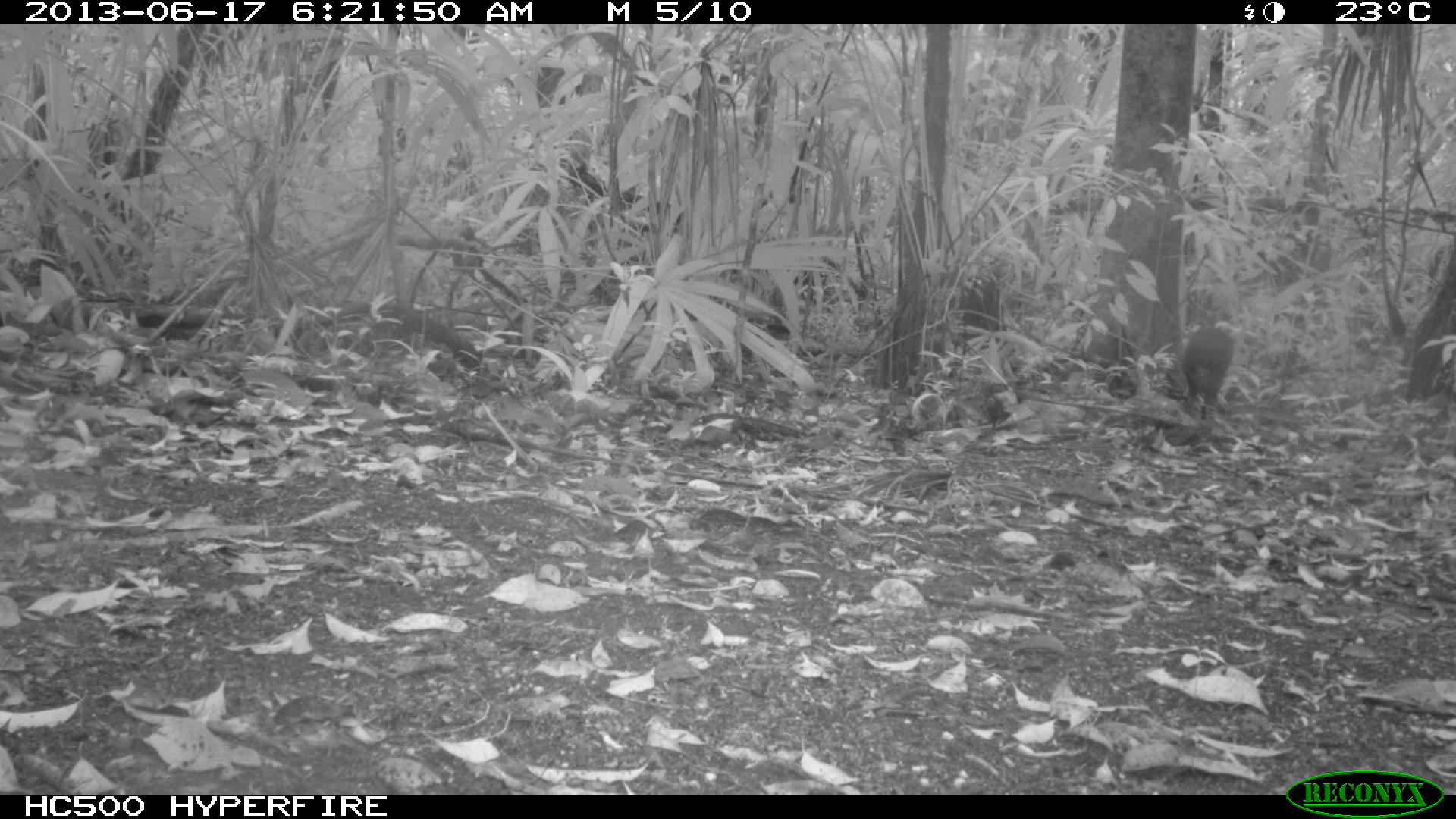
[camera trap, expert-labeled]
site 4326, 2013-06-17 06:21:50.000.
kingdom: Animalia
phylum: Chordata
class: Mammalia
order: Rodentia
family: Dasyproctidae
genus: Dasyprocta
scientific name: Dasyprocta punctata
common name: central american agouti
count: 1